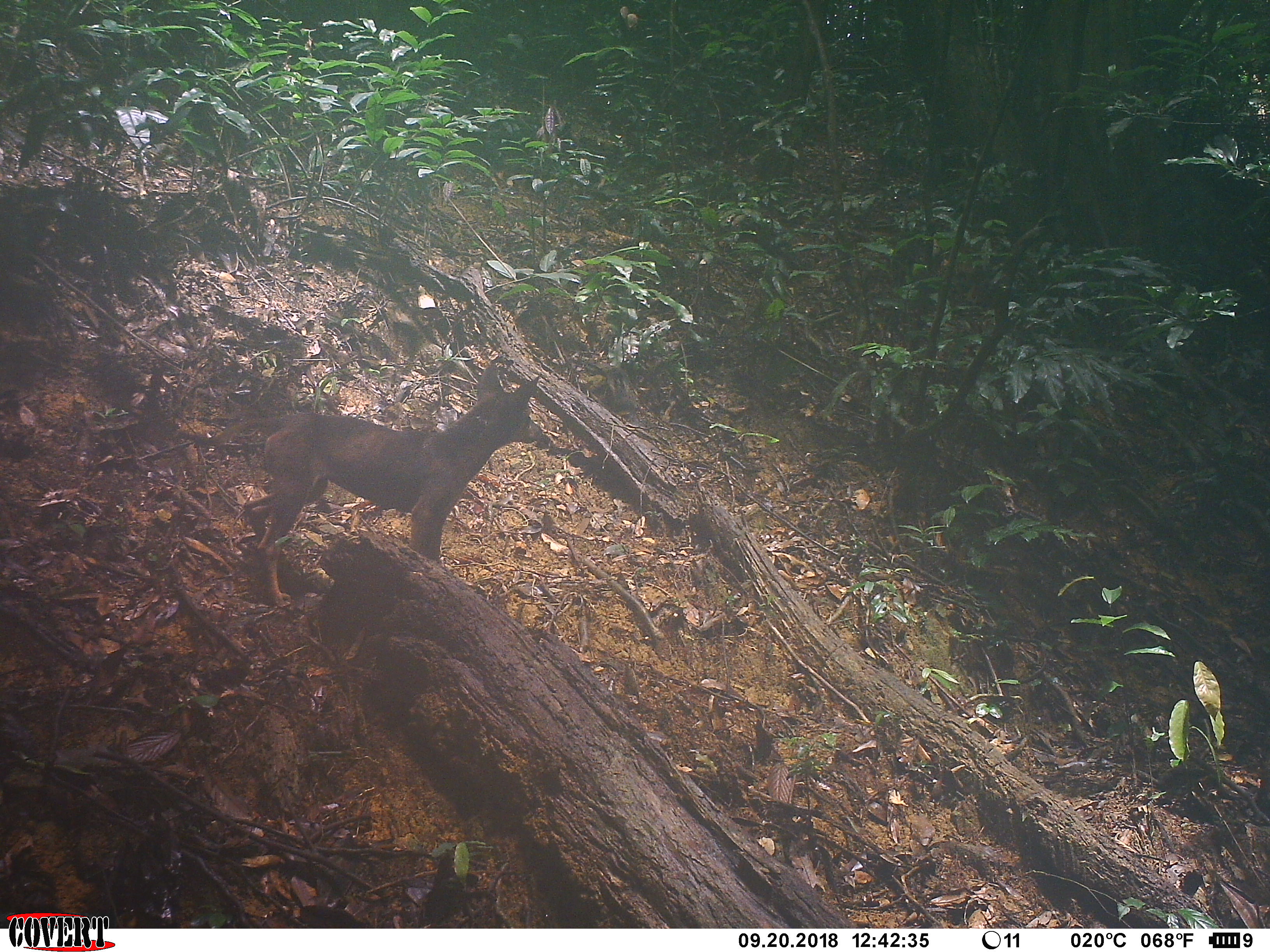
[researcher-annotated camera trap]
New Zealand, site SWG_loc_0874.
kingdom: Animalia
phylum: Chordata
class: Mammalia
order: Carnivora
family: Canidae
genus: Canis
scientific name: Canis familiaris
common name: domestic dog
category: dog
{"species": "dog (domestic dog) (Canis familiaris)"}